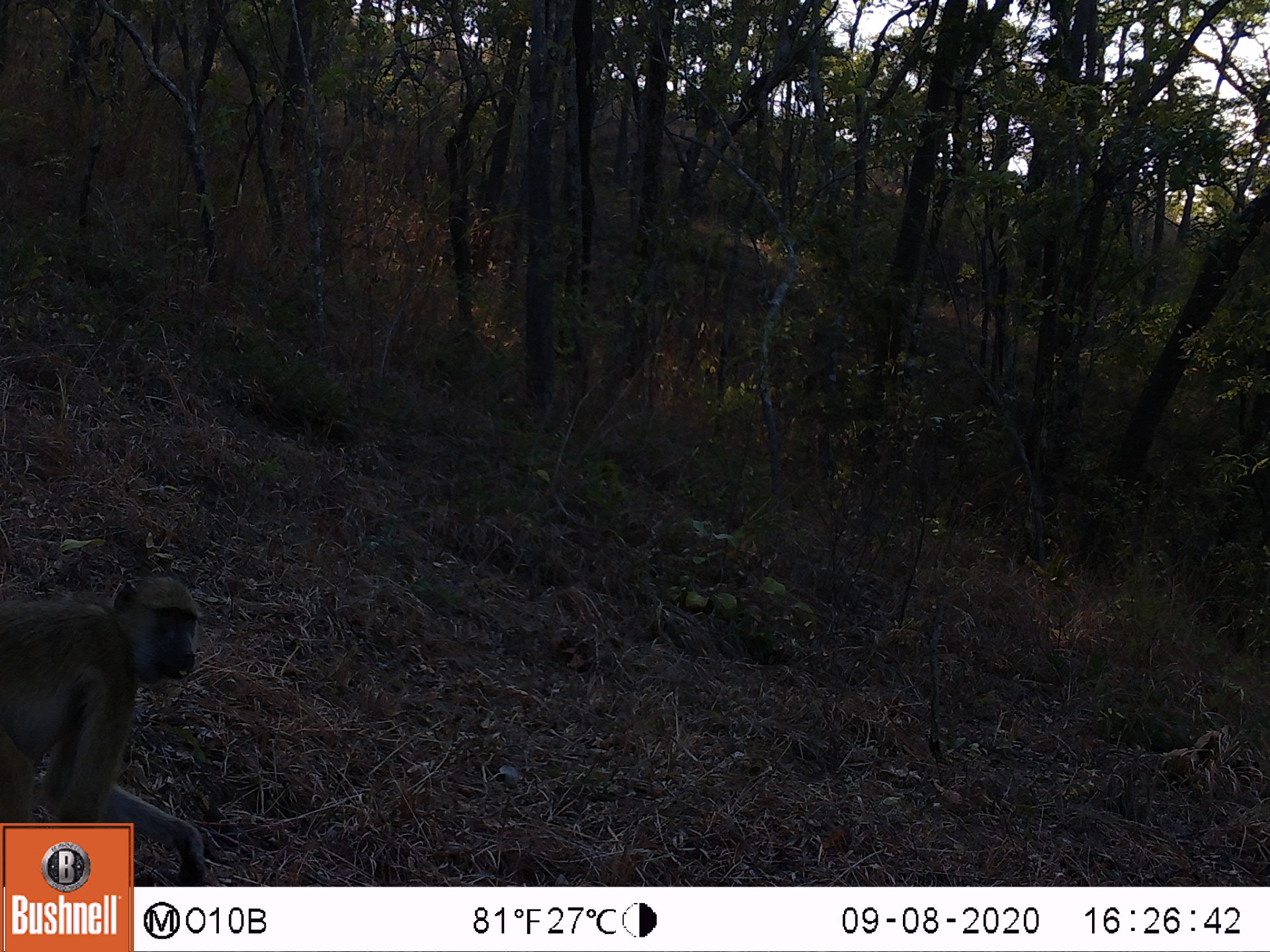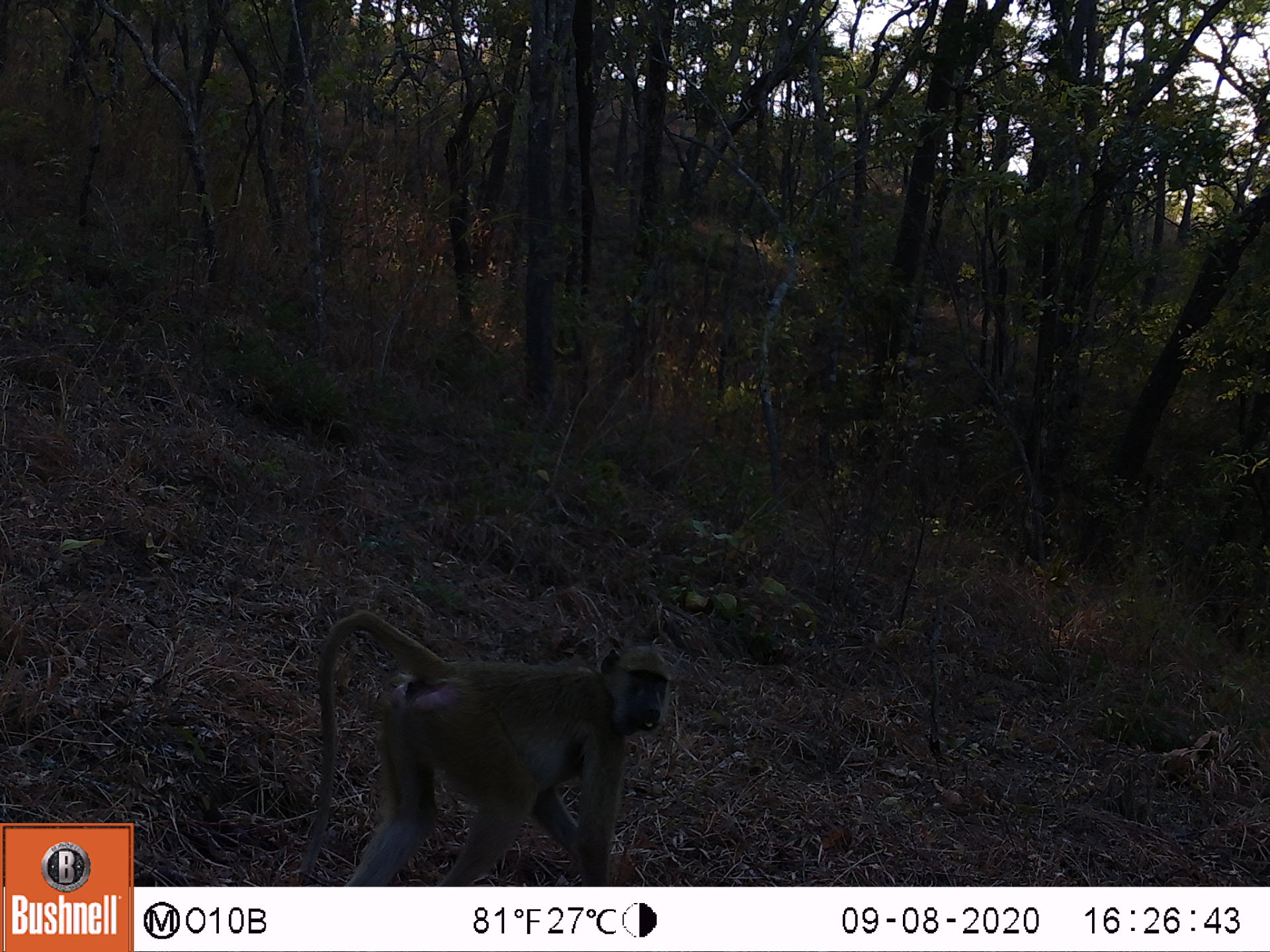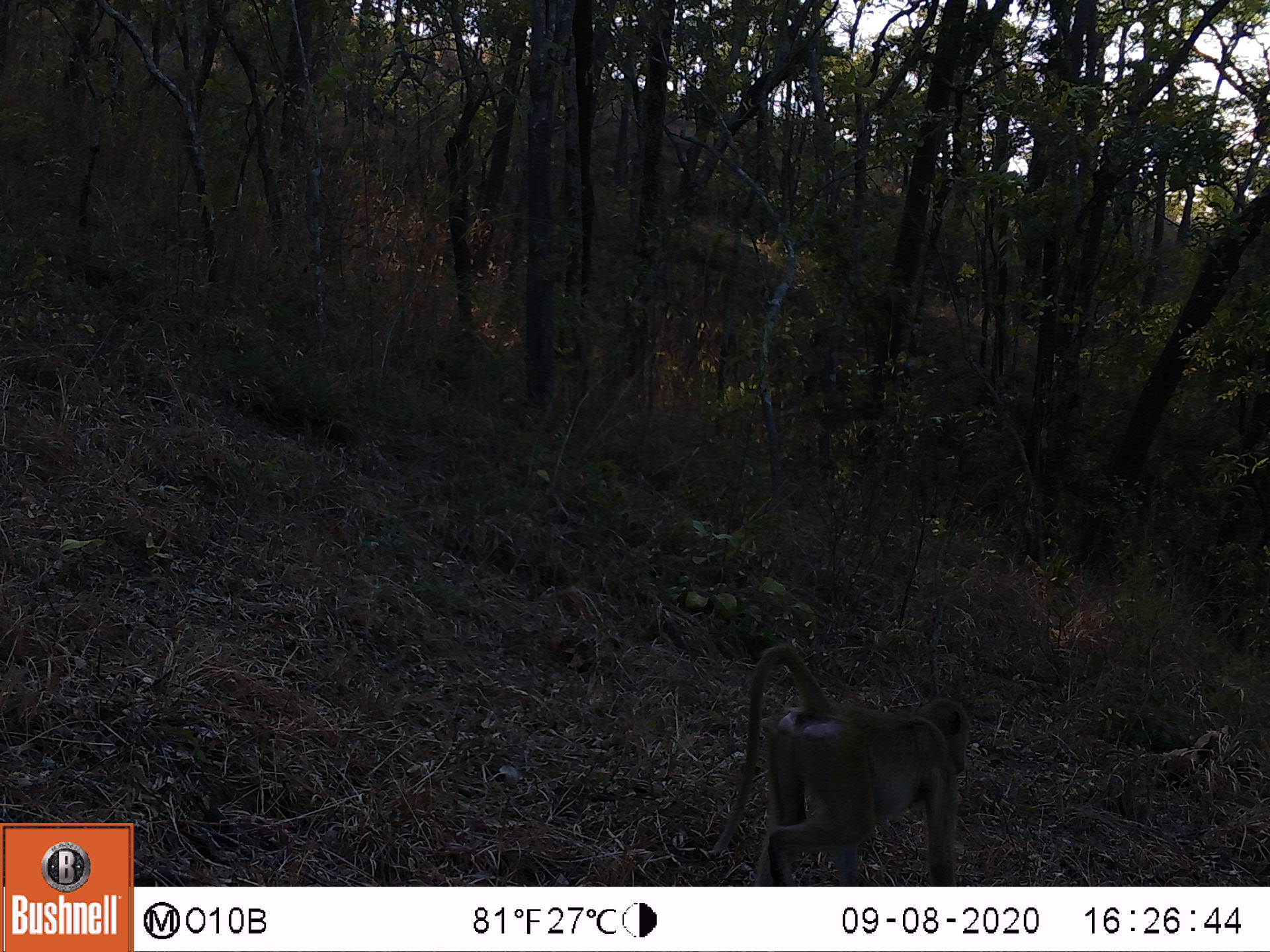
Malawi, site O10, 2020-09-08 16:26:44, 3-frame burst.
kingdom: Animalia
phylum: Chordata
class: Mammalia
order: Primates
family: Cercopithecidae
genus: Papio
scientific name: Papio cynocephalus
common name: yellow baboon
Yellow baboon (Papio cynocephalus), count 1.